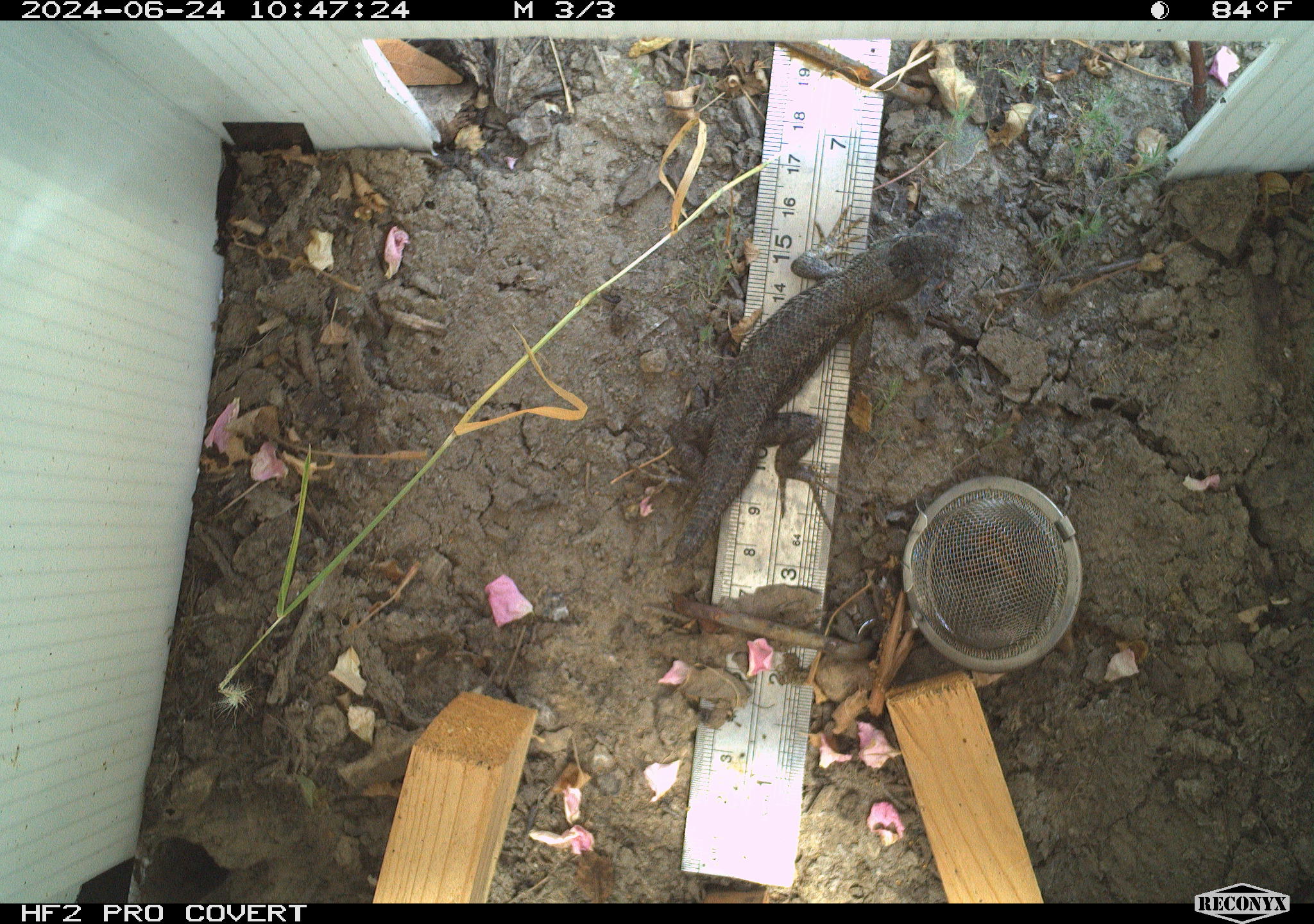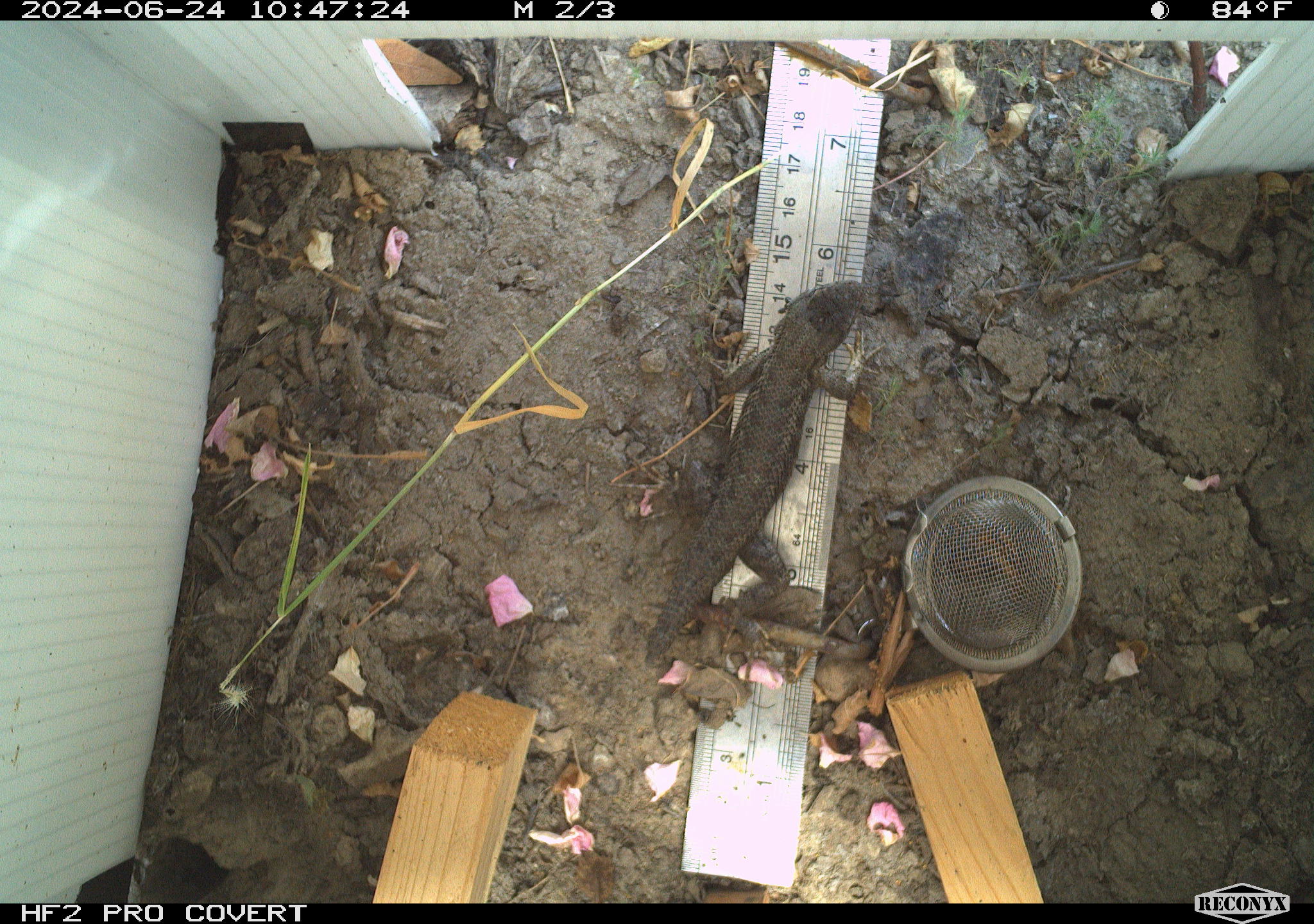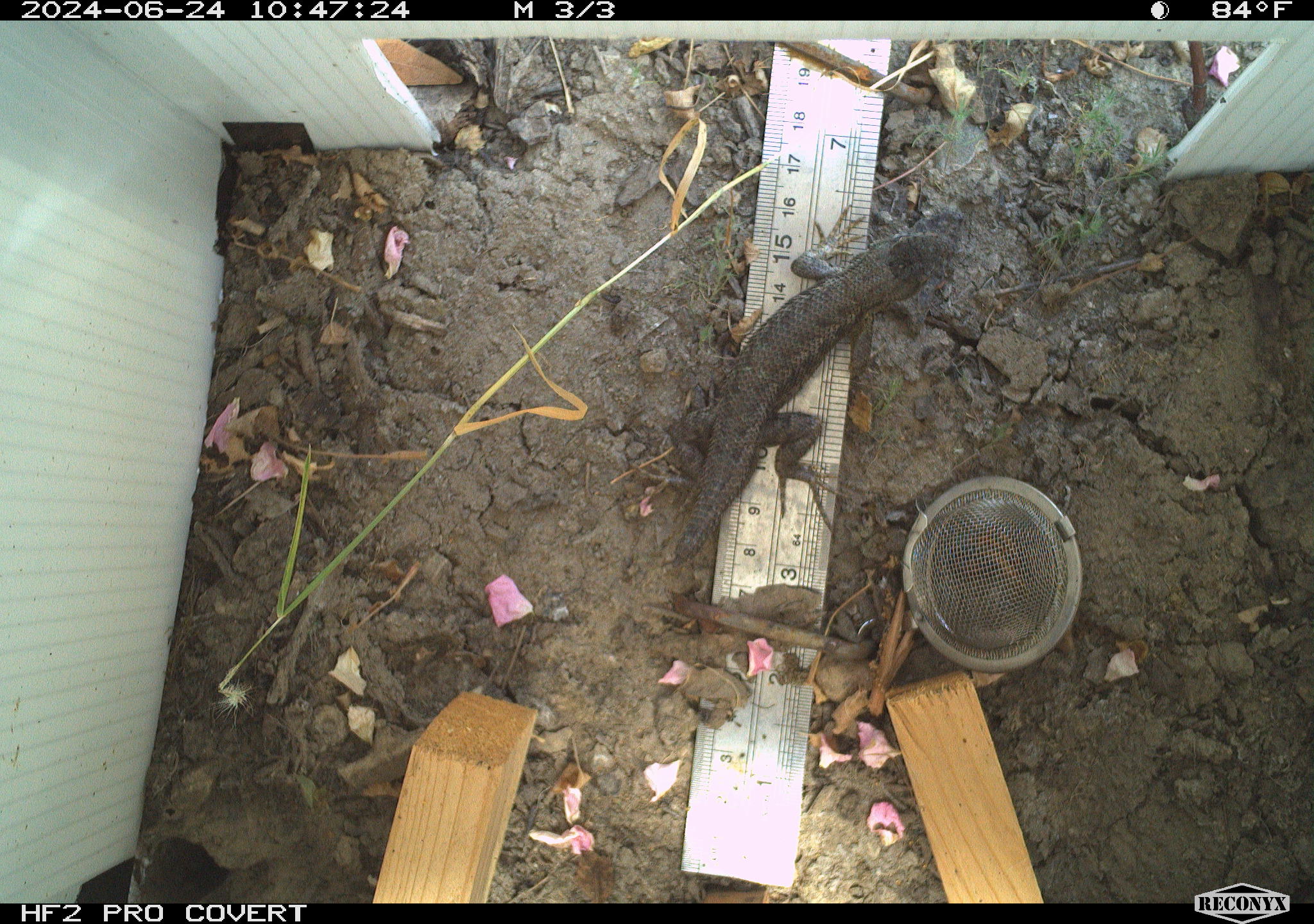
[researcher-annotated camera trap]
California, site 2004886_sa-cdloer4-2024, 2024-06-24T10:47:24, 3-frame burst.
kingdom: Animalia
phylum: Chordata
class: Reptilia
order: Squamata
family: Phrynosomatidae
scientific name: Phrynosomatidae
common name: north american spiny lizards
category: sceloporus/uta species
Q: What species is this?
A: Sceloporus/uta species (north american spiny lizards) (Phrynosomatidae).